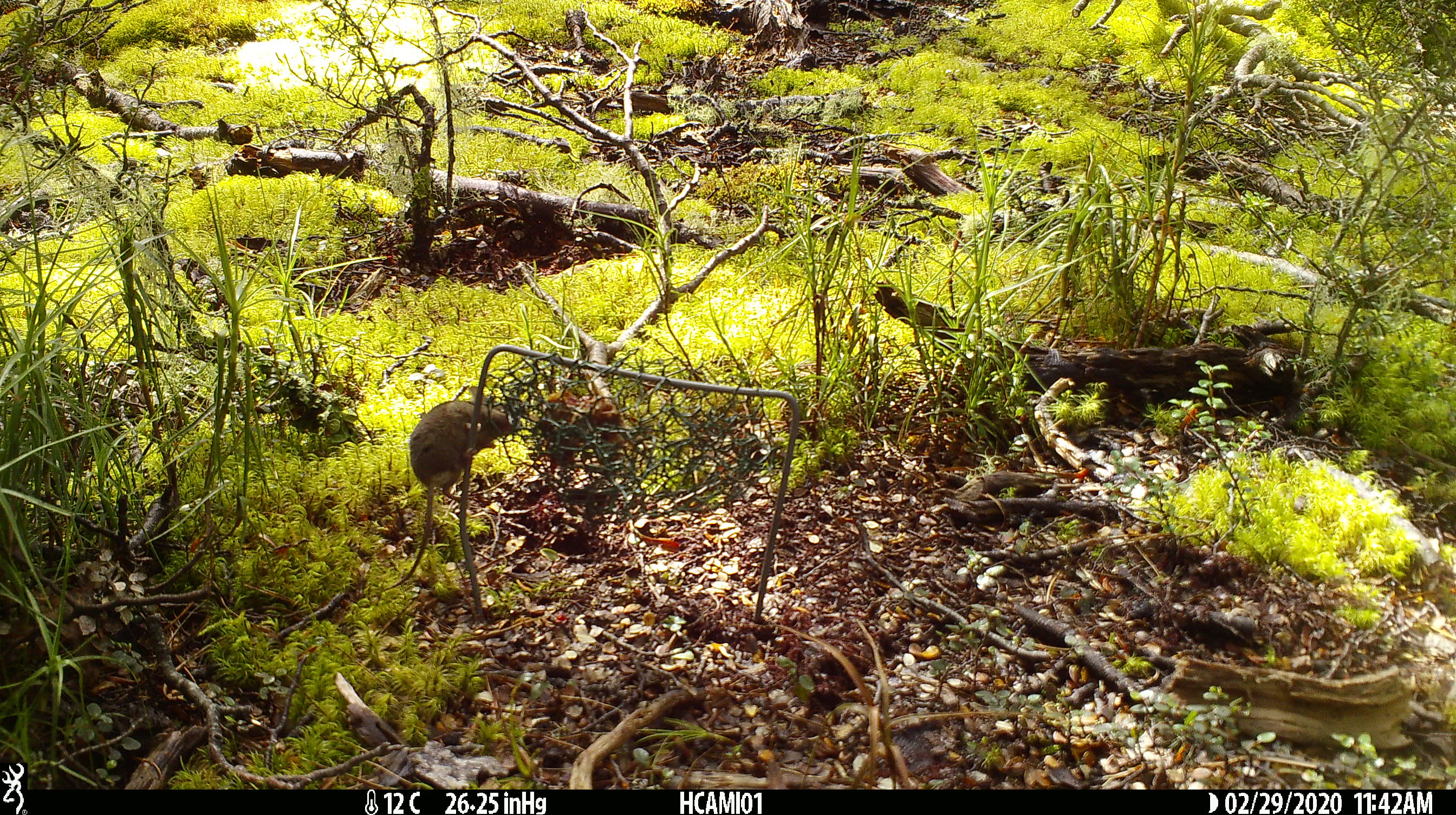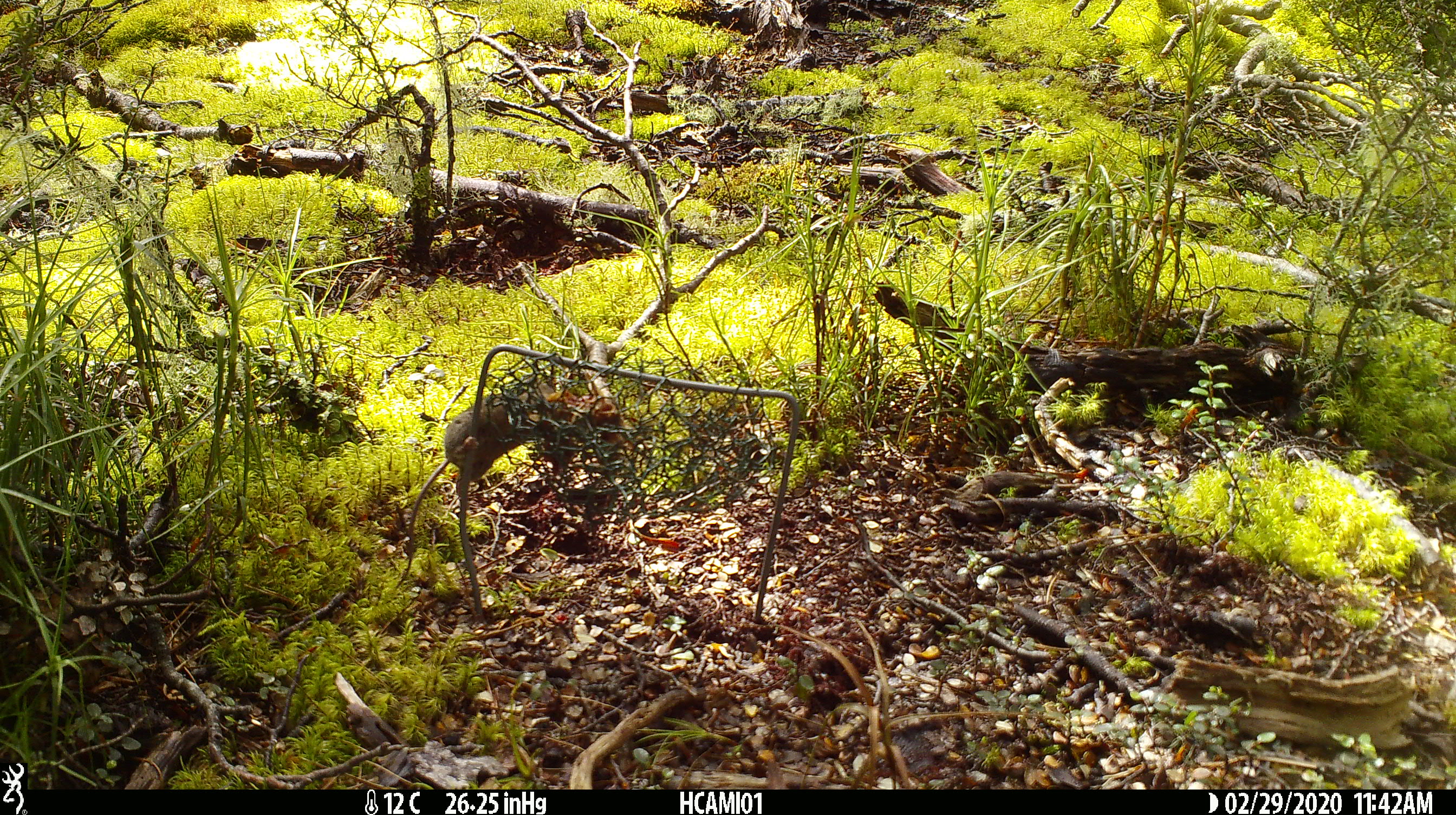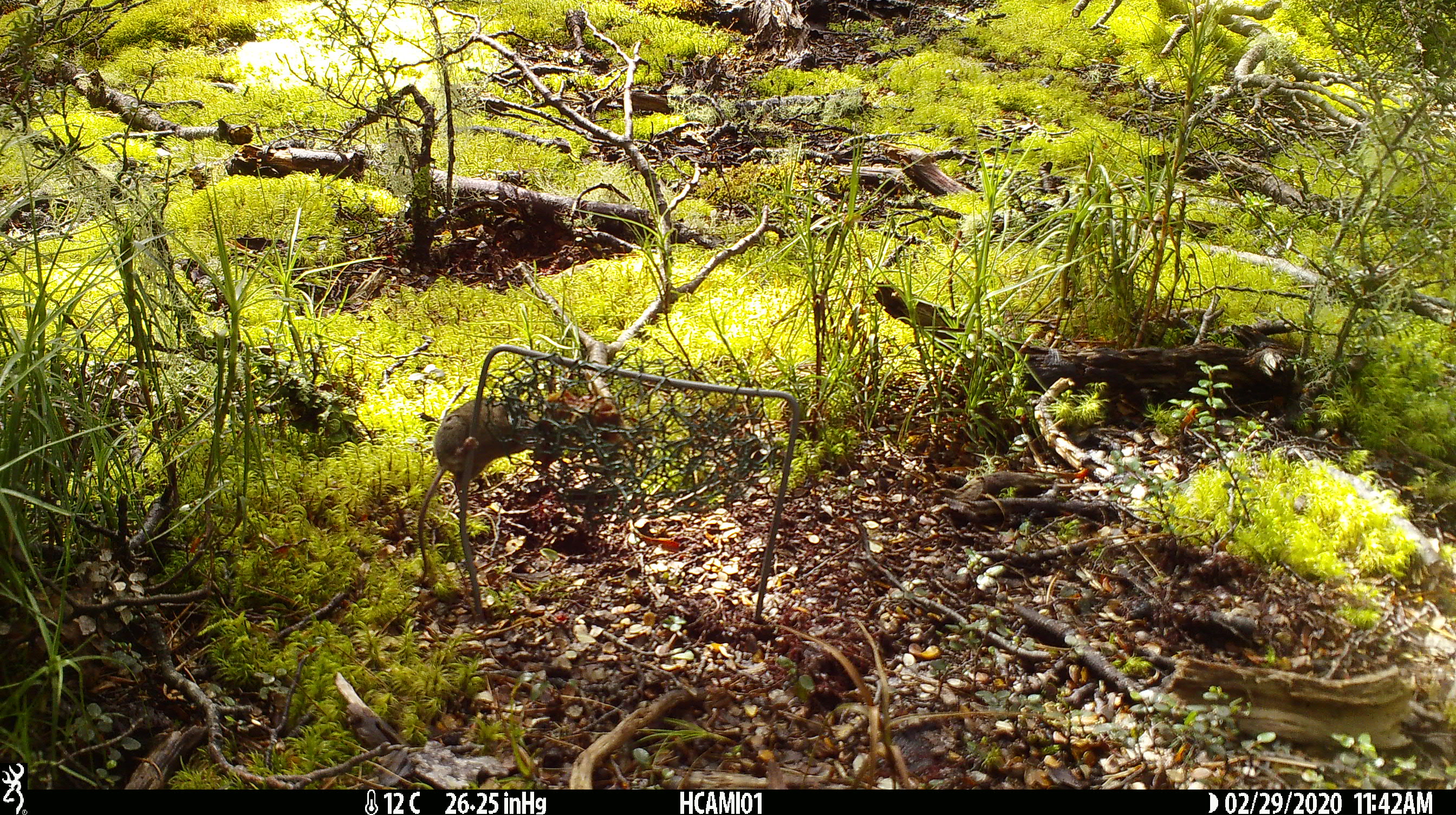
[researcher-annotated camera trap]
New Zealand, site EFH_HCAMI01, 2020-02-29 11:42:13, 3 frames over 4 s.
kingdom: Animalia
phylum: Chordata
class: Mammalia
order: Rodentia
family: Muridae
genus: Mus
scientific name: Mus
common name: mouse